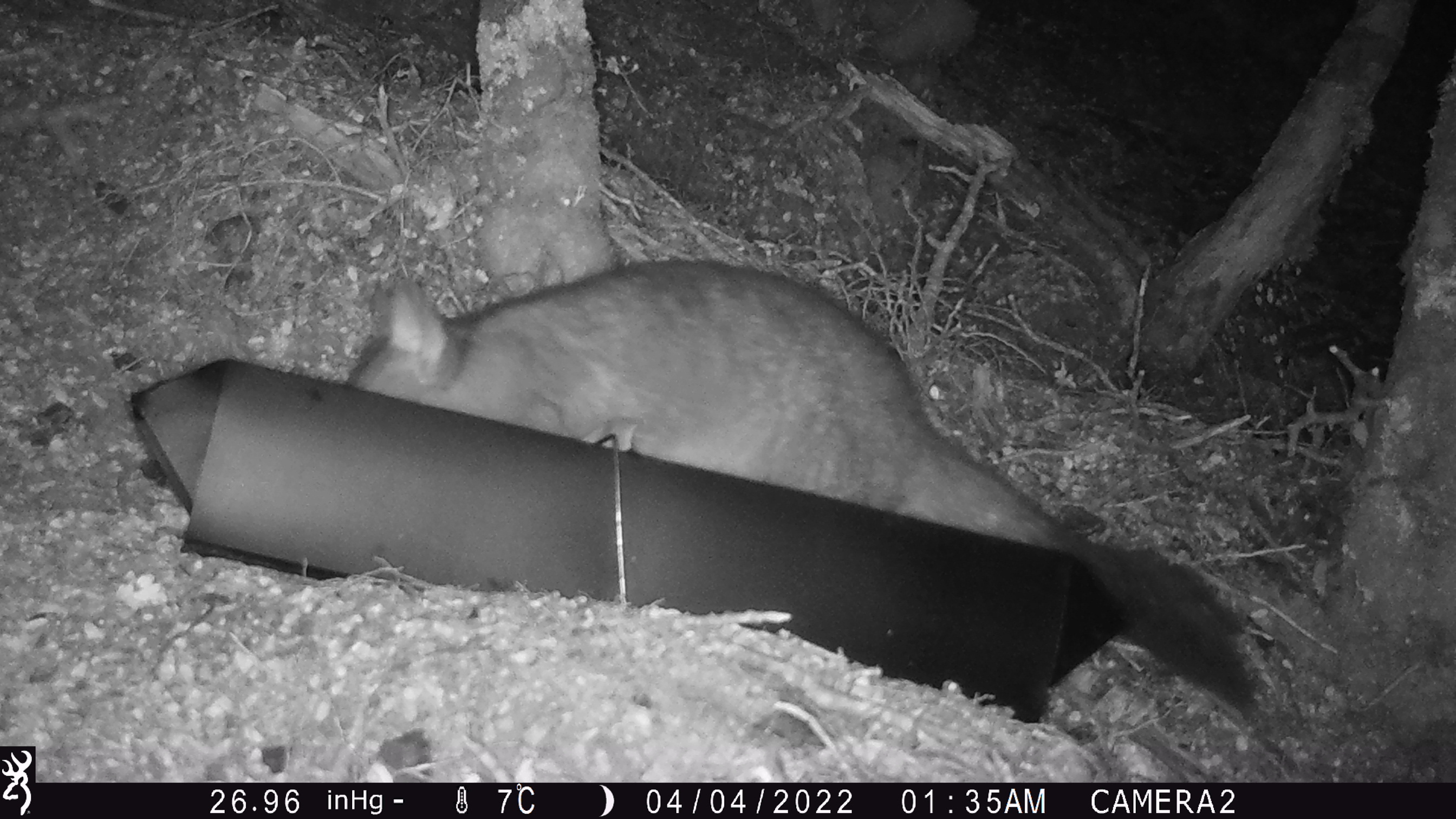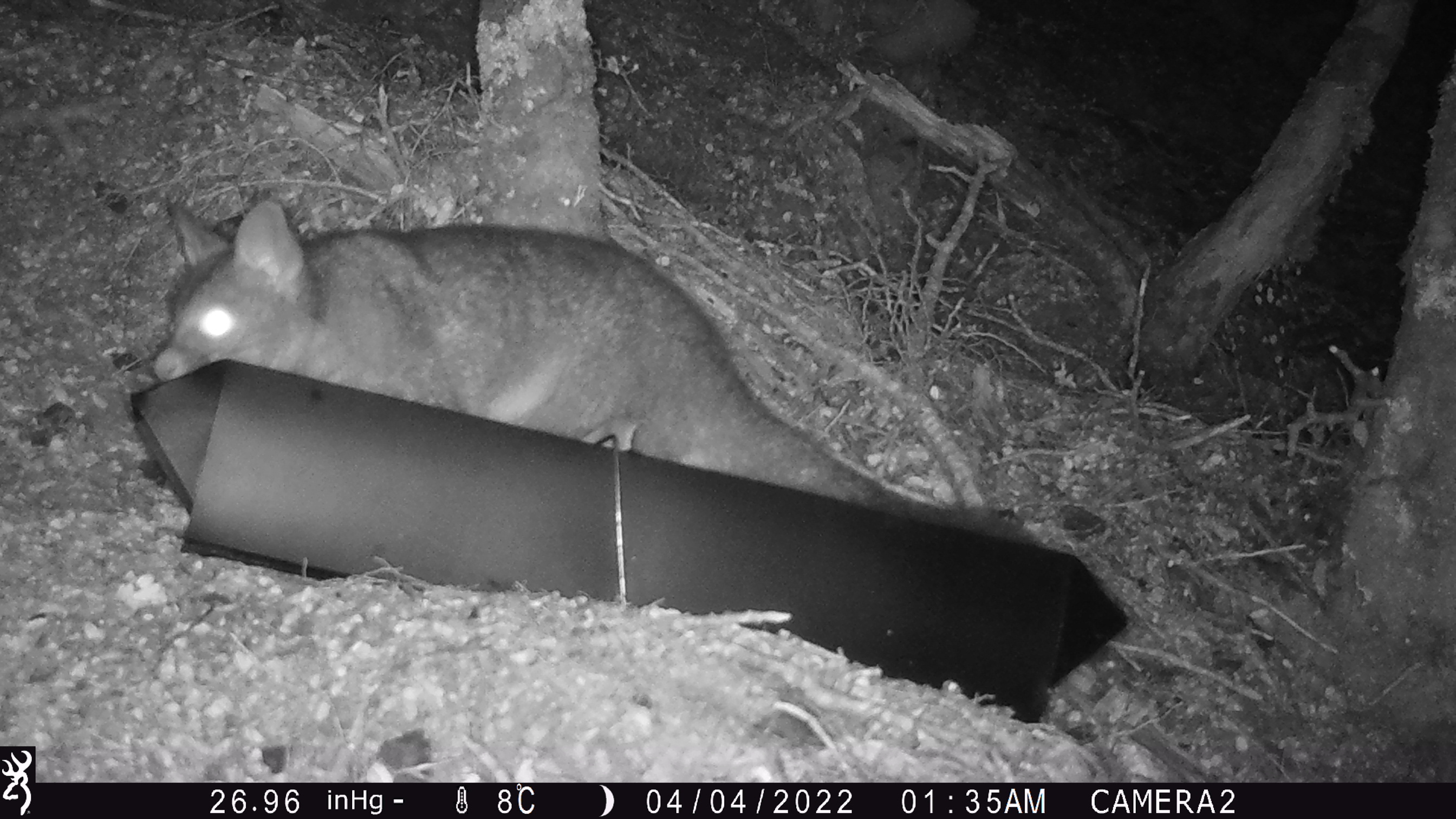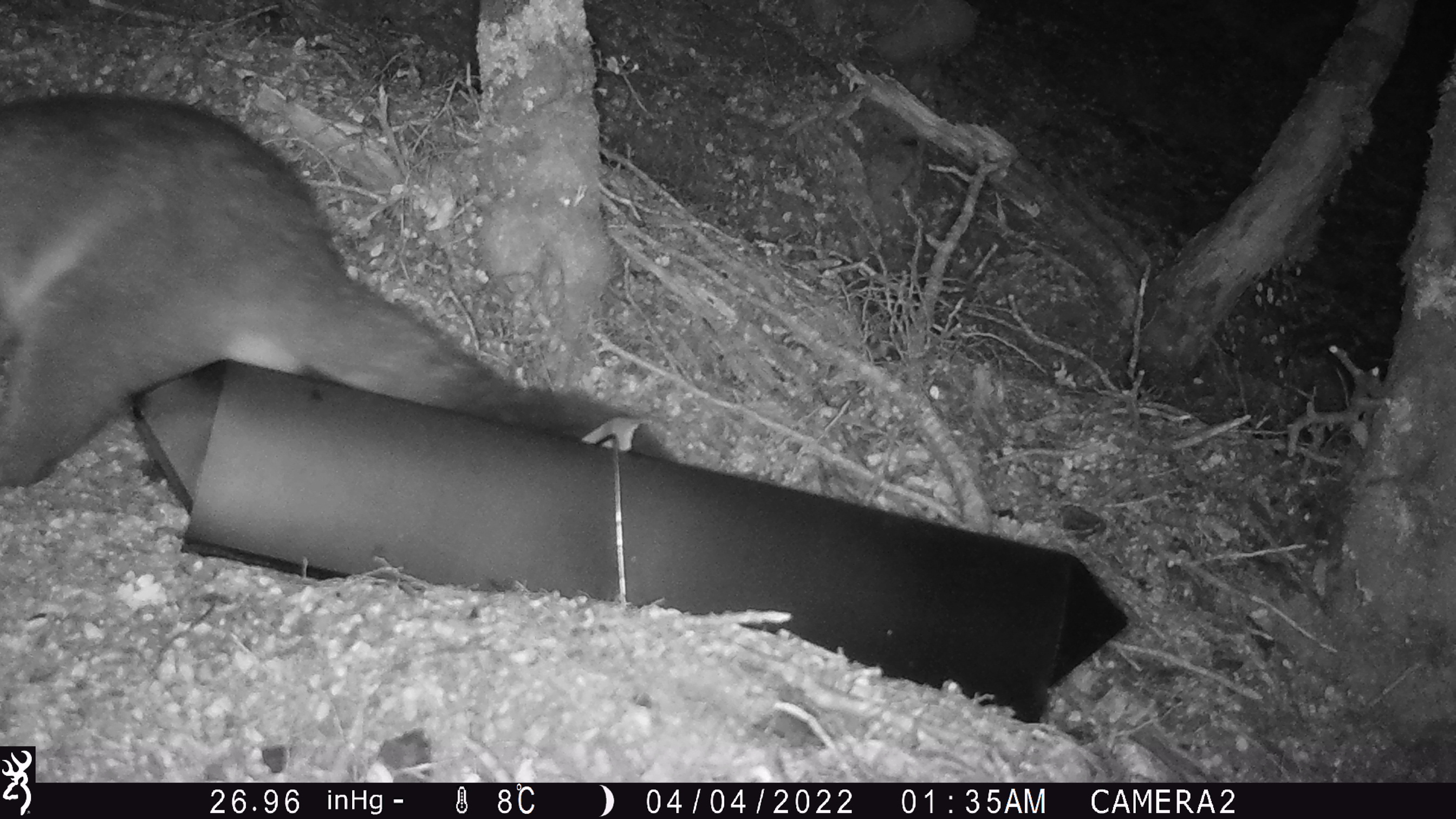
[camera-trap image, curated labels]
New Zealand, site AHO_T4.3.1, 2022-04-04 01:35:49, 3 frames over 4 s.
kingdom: Animalia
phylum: Chordata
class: Mammalia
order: Diprotodontia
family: Phalangeridae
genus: Trichosurus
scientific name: Trichosurus vulpecula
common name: common brushtail possum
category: possum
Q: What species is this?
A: Possum (common brushtail possum) (Trichosurus vulpecula).